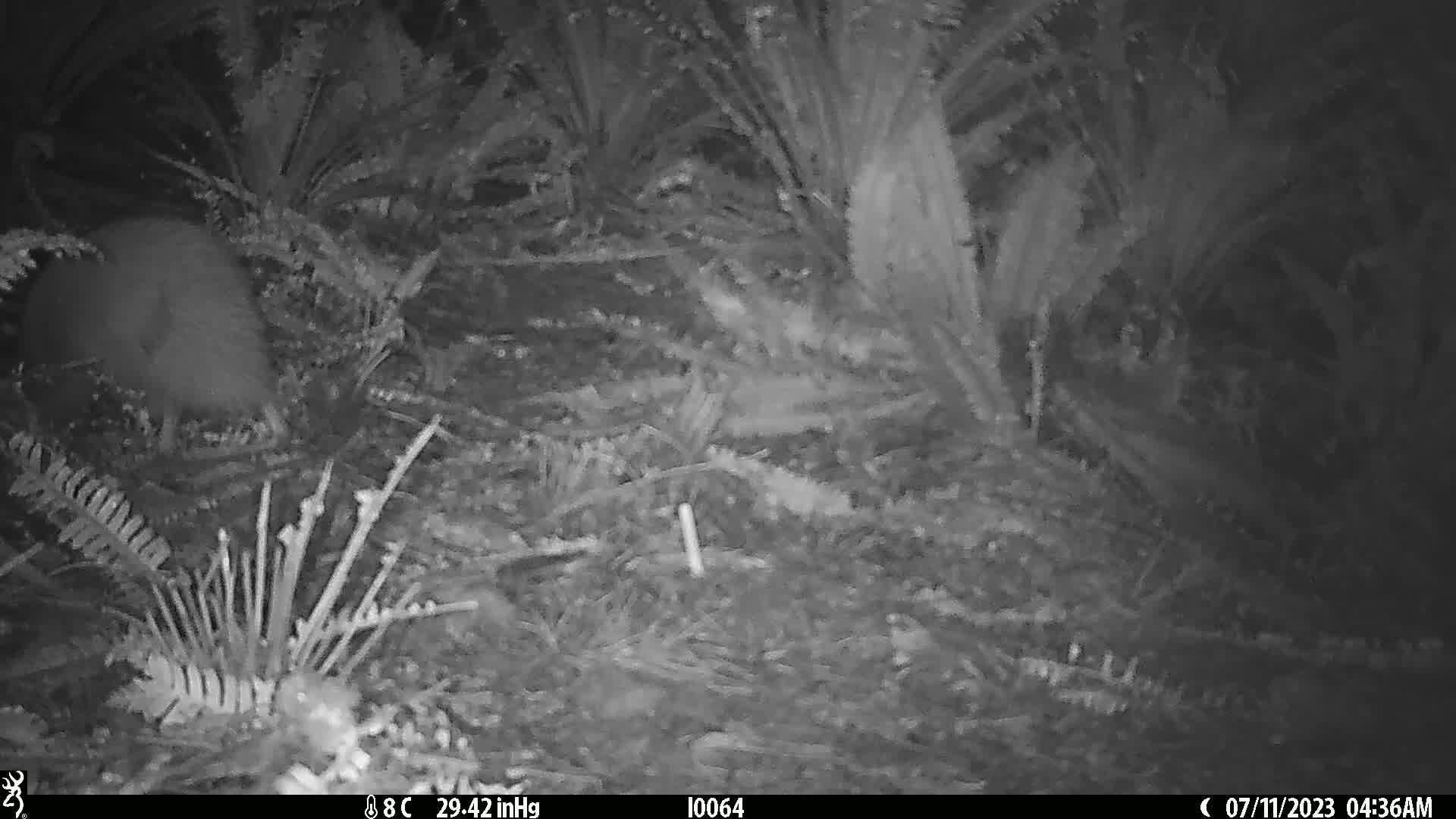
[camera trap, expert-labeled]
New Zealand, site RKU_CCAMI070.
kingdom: Animalia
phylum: Chordata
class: Aves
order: Apterygiformes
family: Apterygidae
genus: Apteryx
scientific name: Apteryx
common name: kiwi